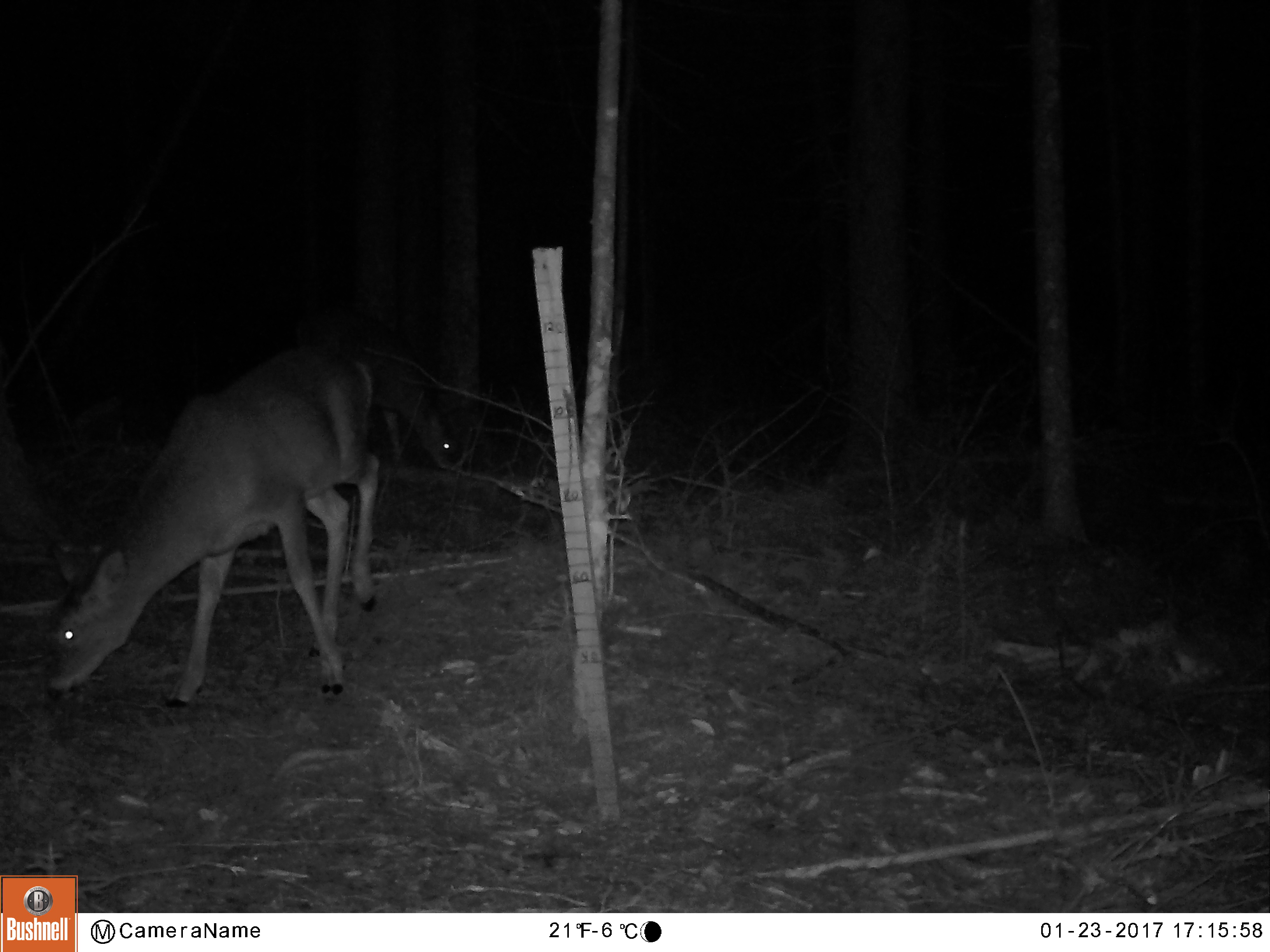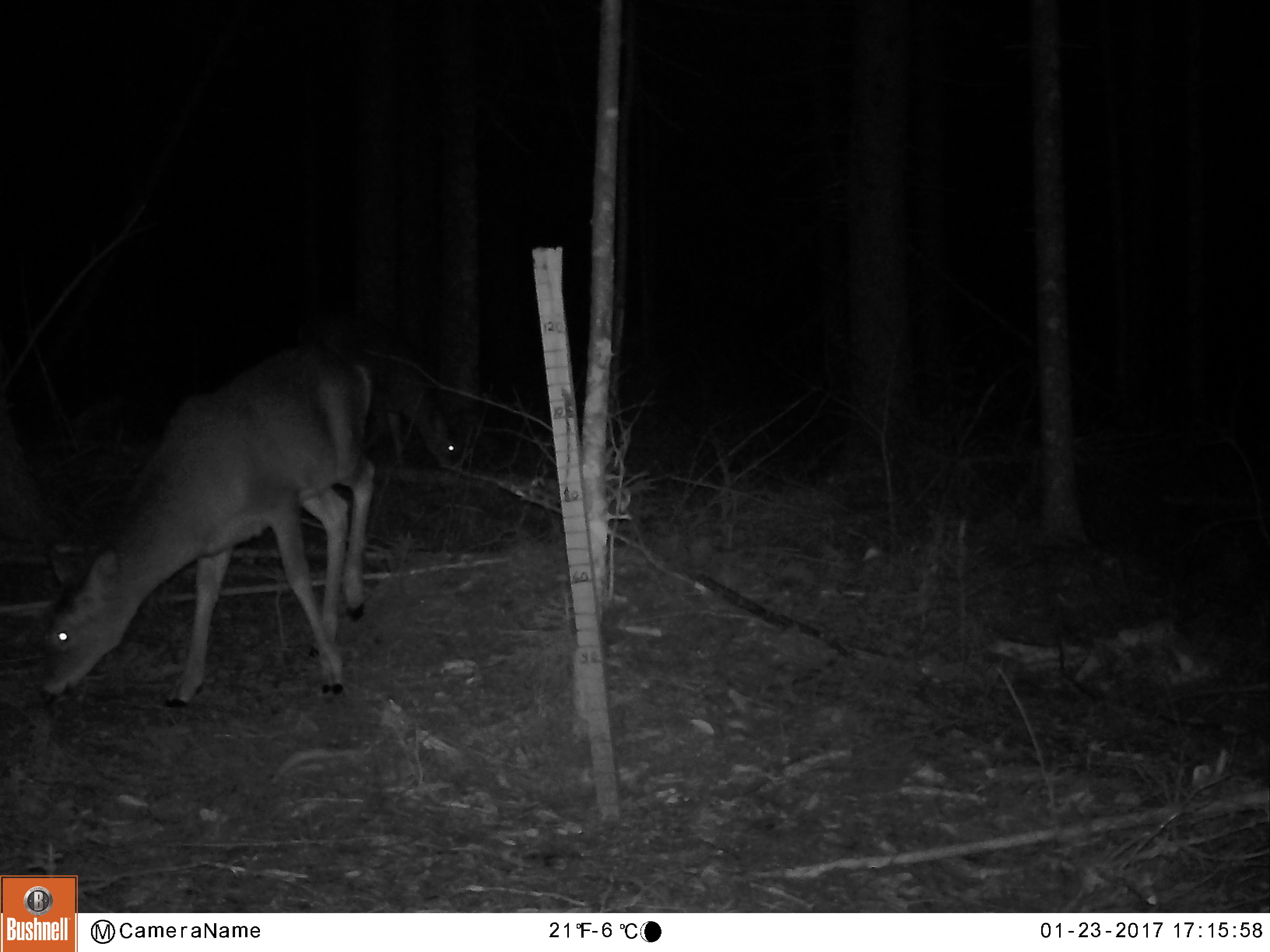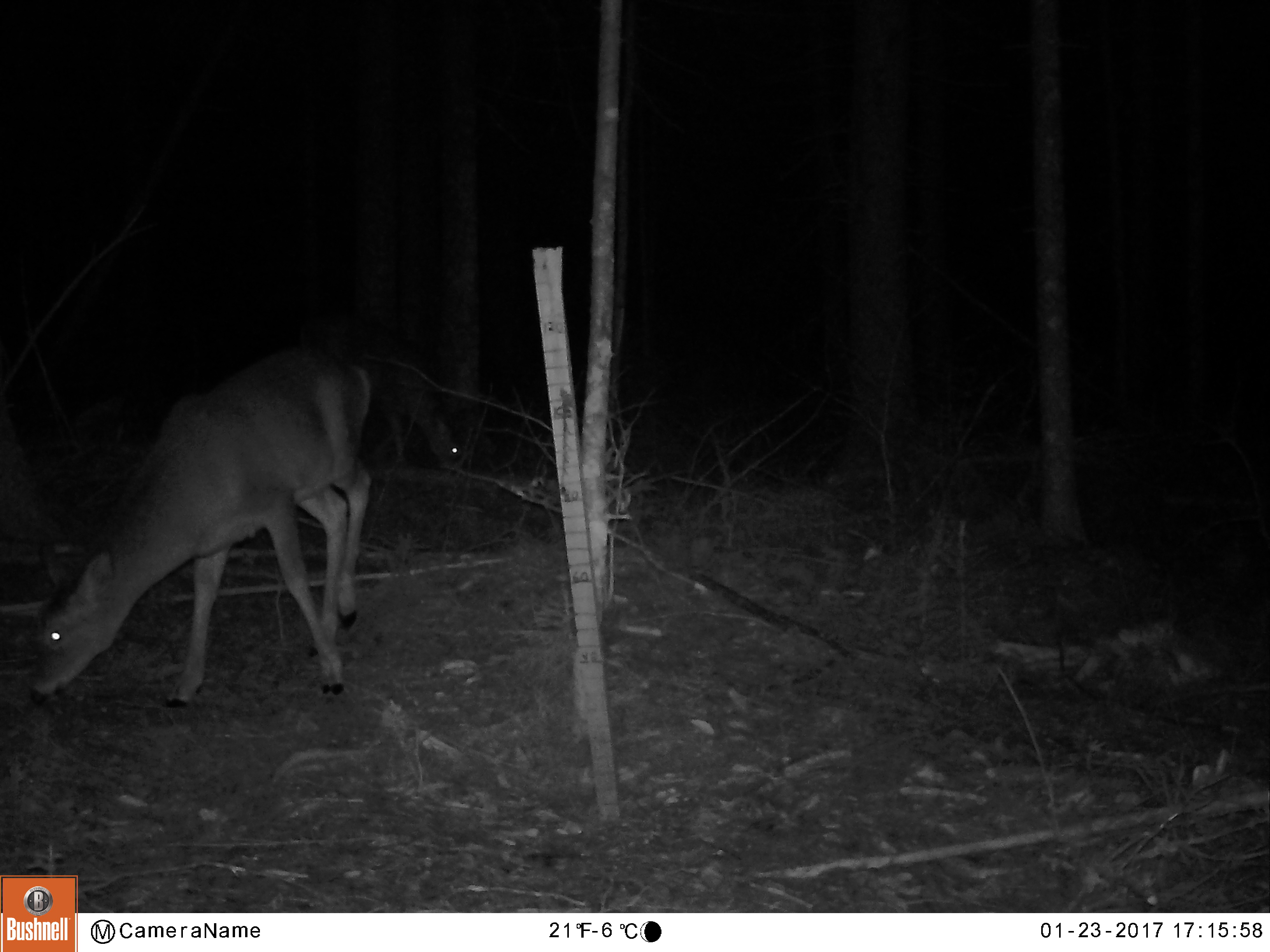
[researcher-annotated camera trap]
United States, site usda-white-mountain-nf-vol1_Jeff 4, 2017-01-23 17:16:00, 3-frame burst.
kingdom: Animalia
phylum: Chordata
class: Mammalia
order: Artiodactyla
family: Cervidae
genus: Odocoileus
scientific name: Odocoileus virginianus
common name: white-tailed deer